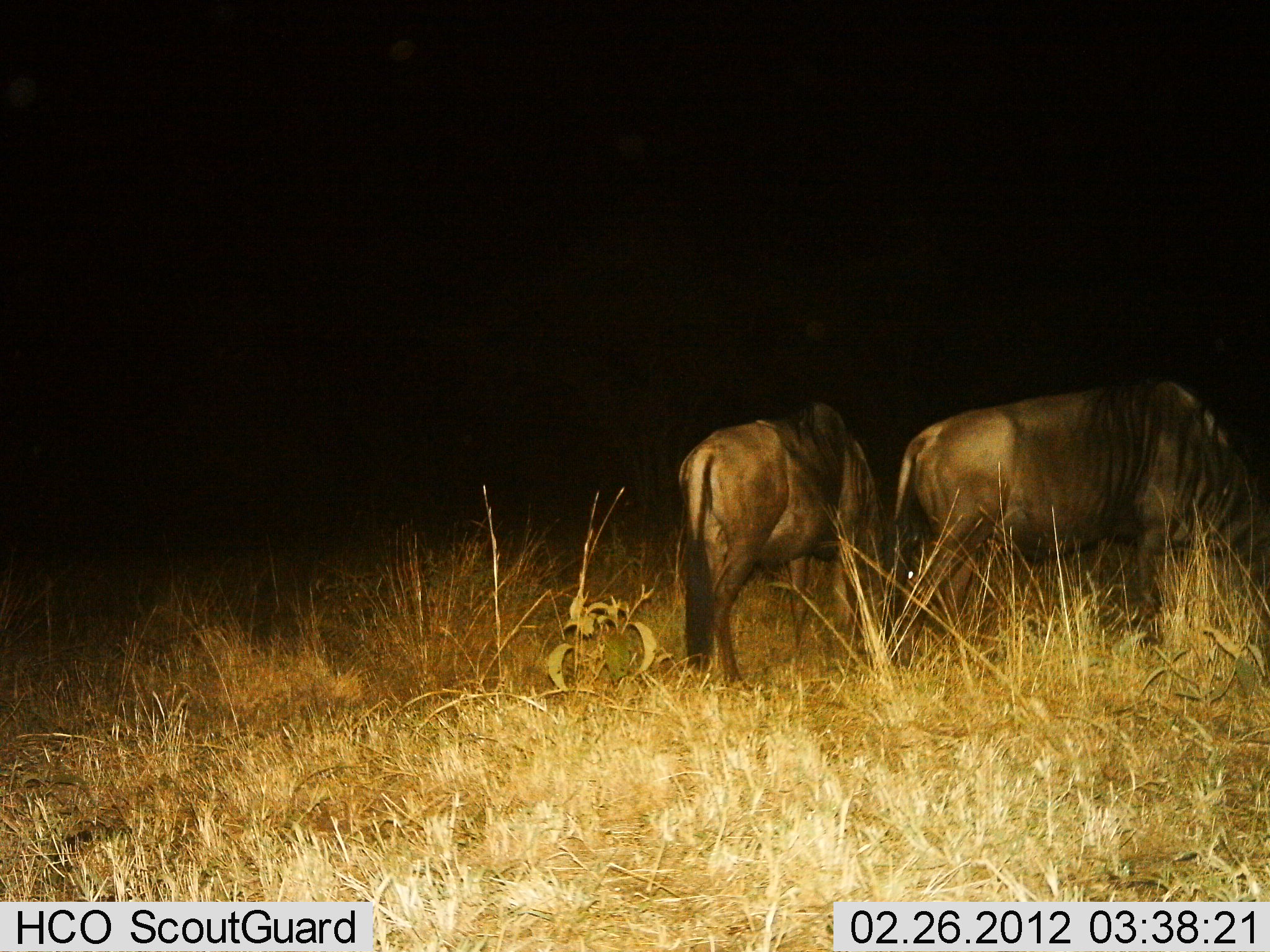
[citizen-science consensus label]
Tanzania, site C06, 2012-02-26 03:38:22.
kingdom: Animalia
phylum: Chordata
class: Mammalia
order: Artiodactyla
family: Bovidae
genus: Connochaetes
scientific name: Connochaetes taurinus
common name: blue wildebeest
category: wildebeest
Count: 2.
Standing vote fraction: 23%.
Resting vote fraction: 5%.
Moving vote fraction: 27%.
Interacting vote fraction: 0%.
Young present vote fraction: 5%.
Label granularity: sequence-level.